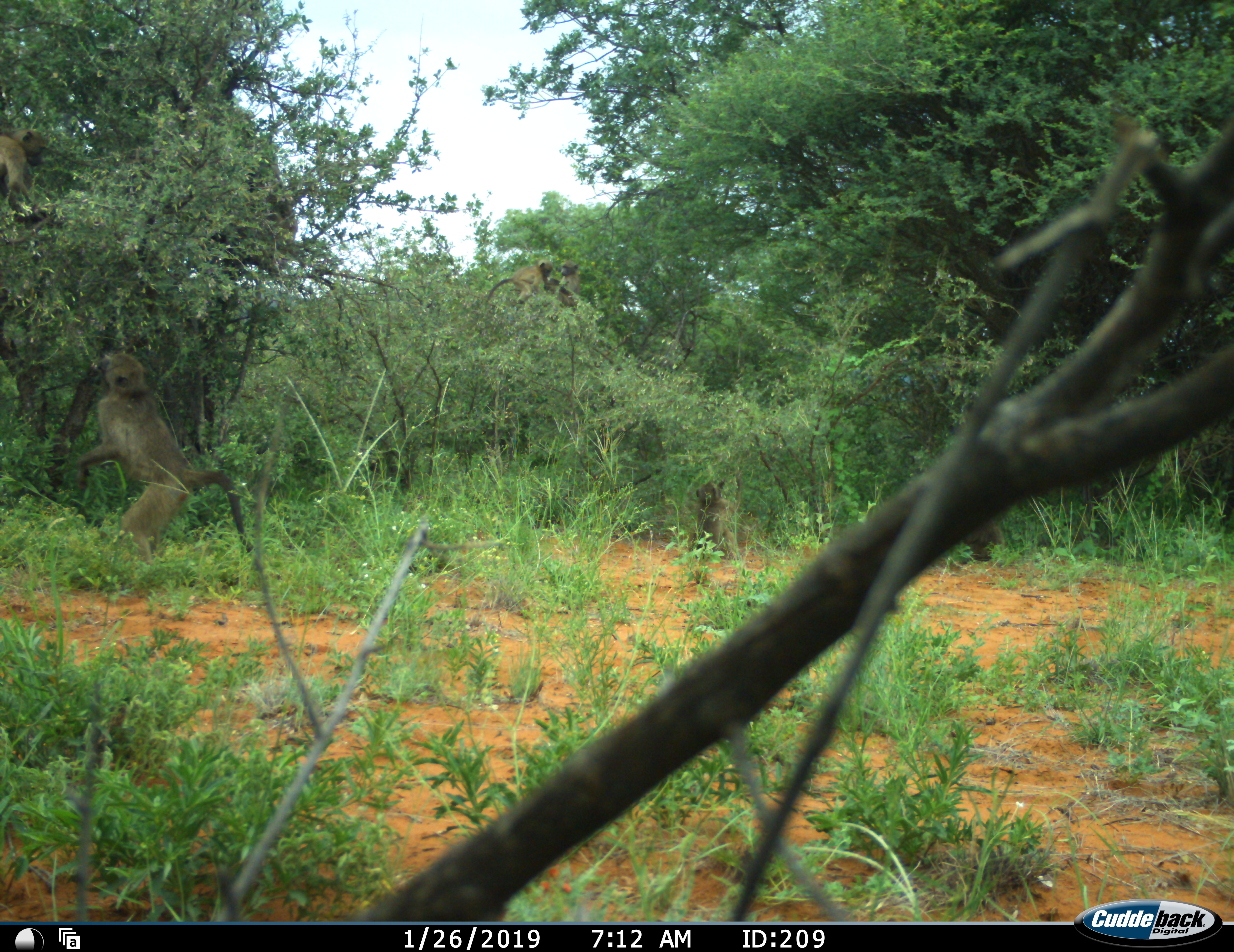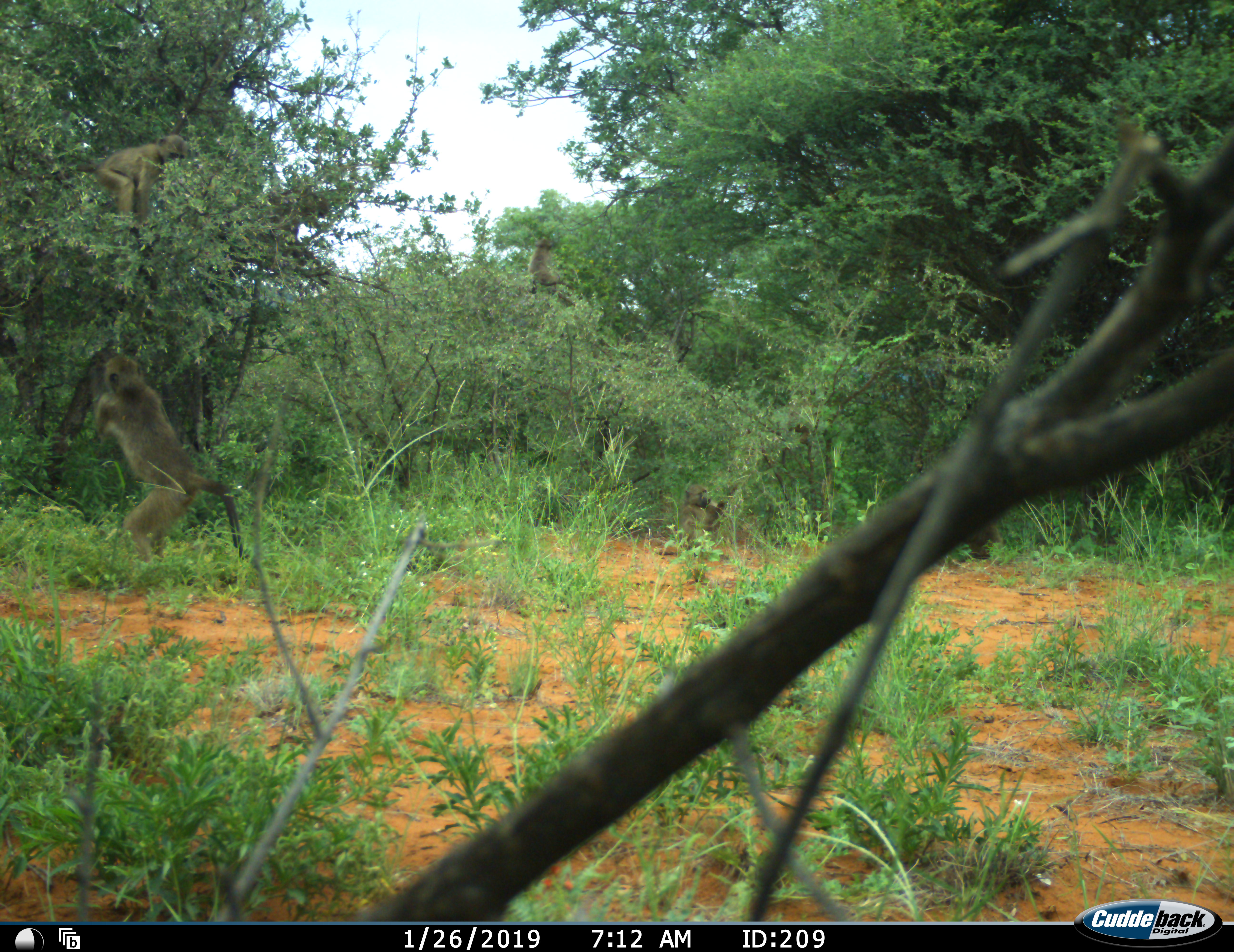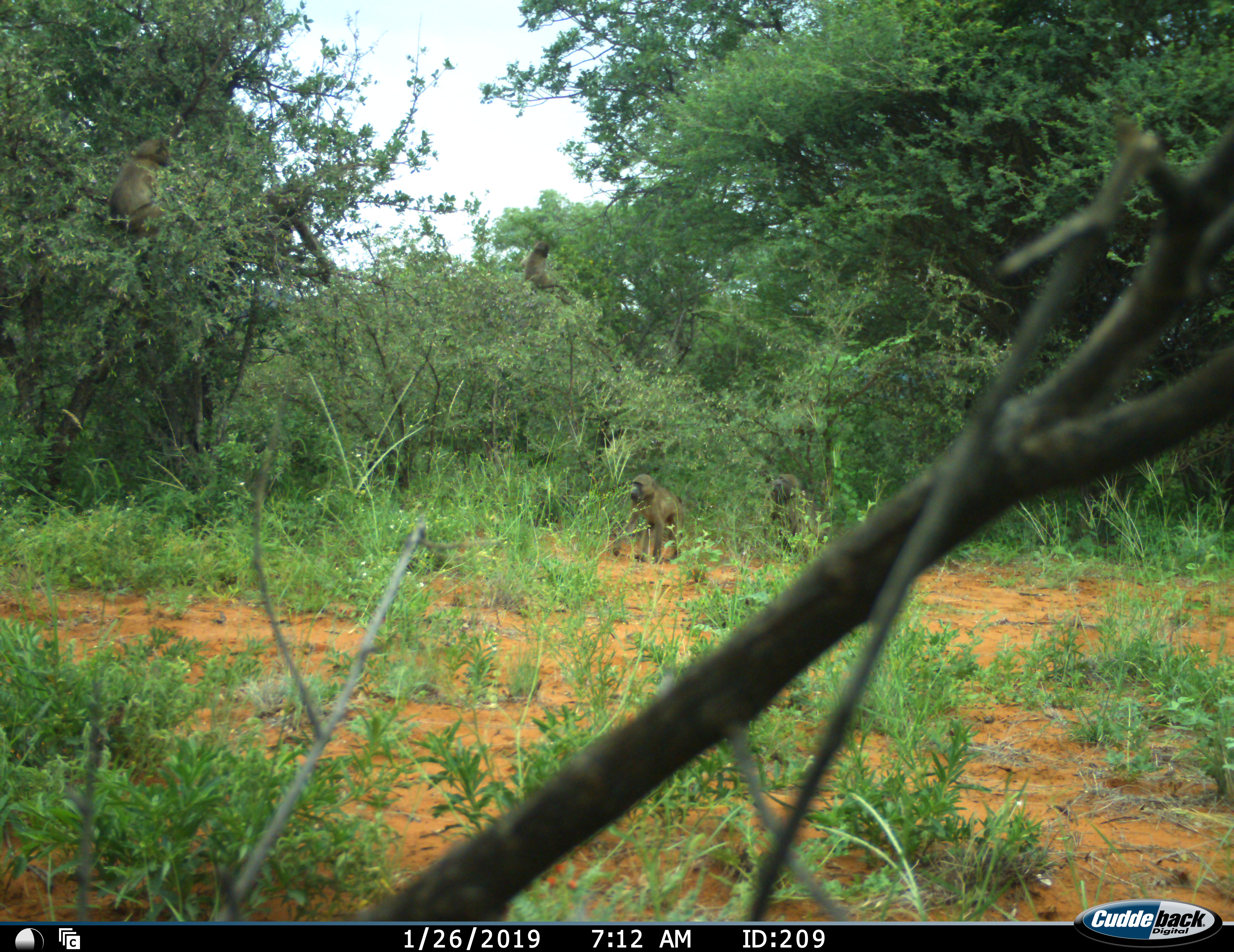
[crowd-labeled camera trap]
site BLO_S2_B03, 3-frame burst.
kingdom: Animalia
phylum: Chordata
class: Mammalia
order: Primates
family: Cercopithecidae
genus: Papio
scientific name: Papio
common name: baboon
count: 5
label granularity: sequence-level